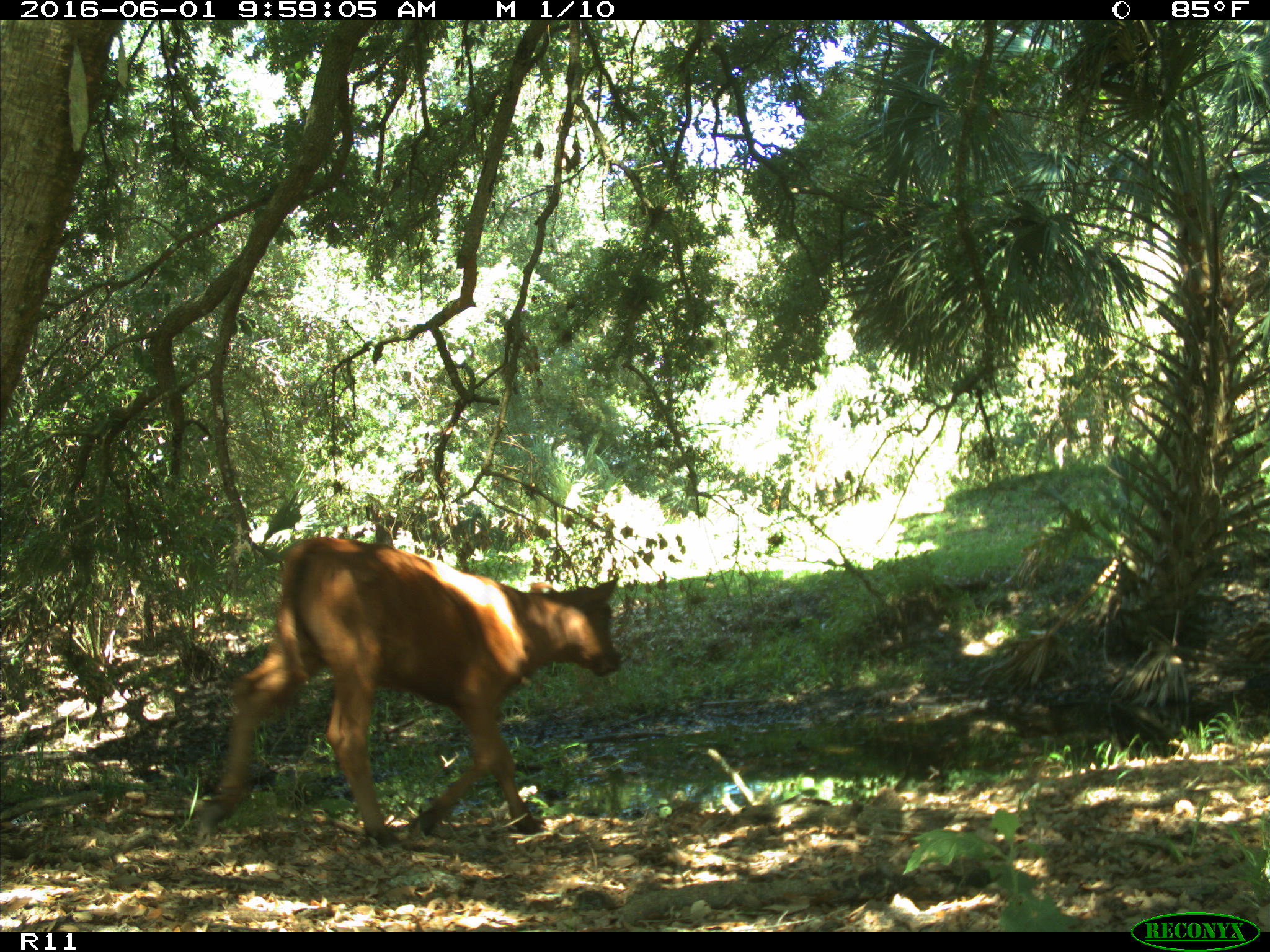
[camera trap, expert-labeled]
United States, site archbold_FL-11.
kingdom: Animalia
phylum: Chordata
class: Mammalia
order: Artiodactyla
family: Bovidae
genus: Bos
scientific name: Bos taurus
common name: domestic cow